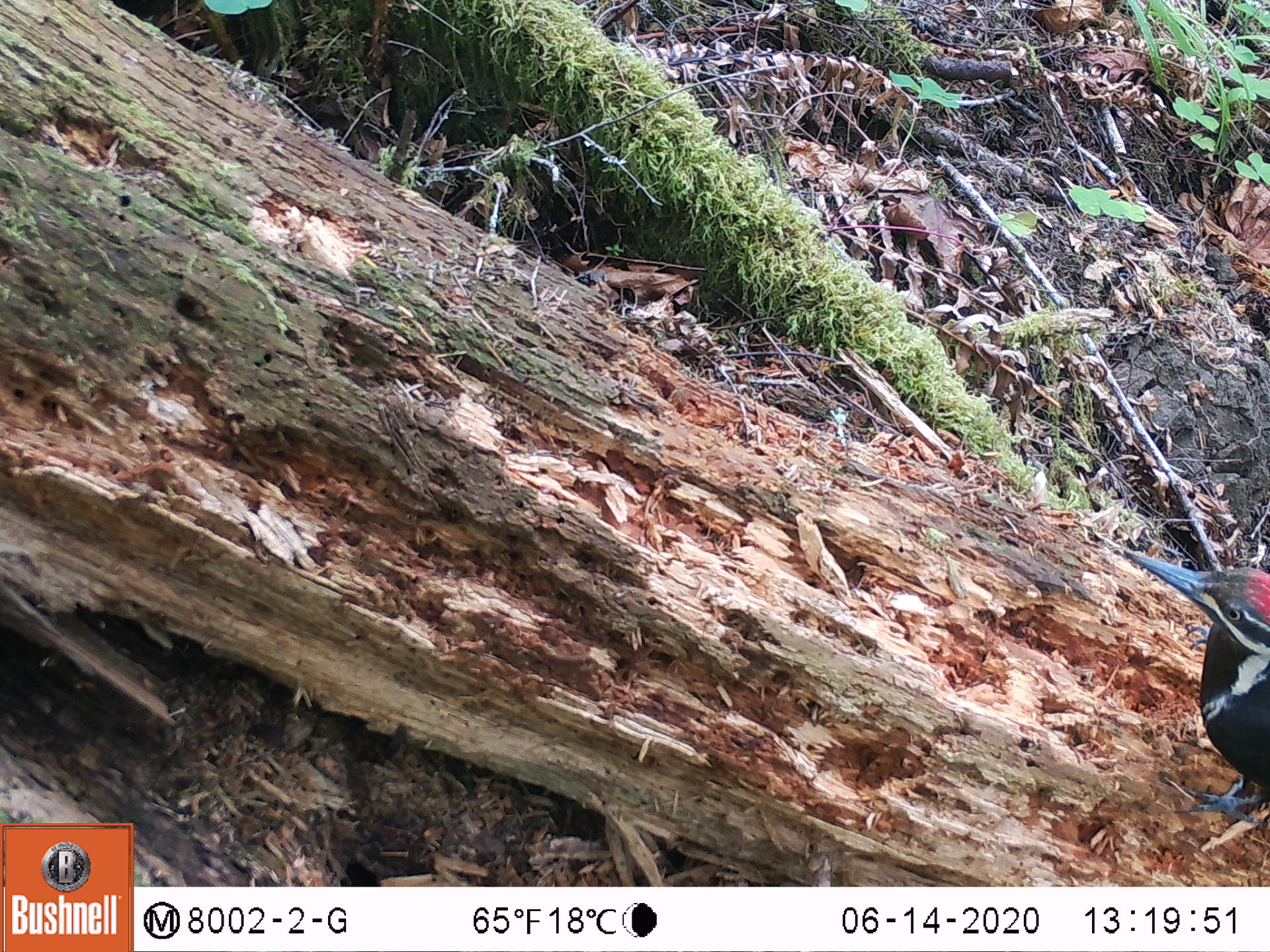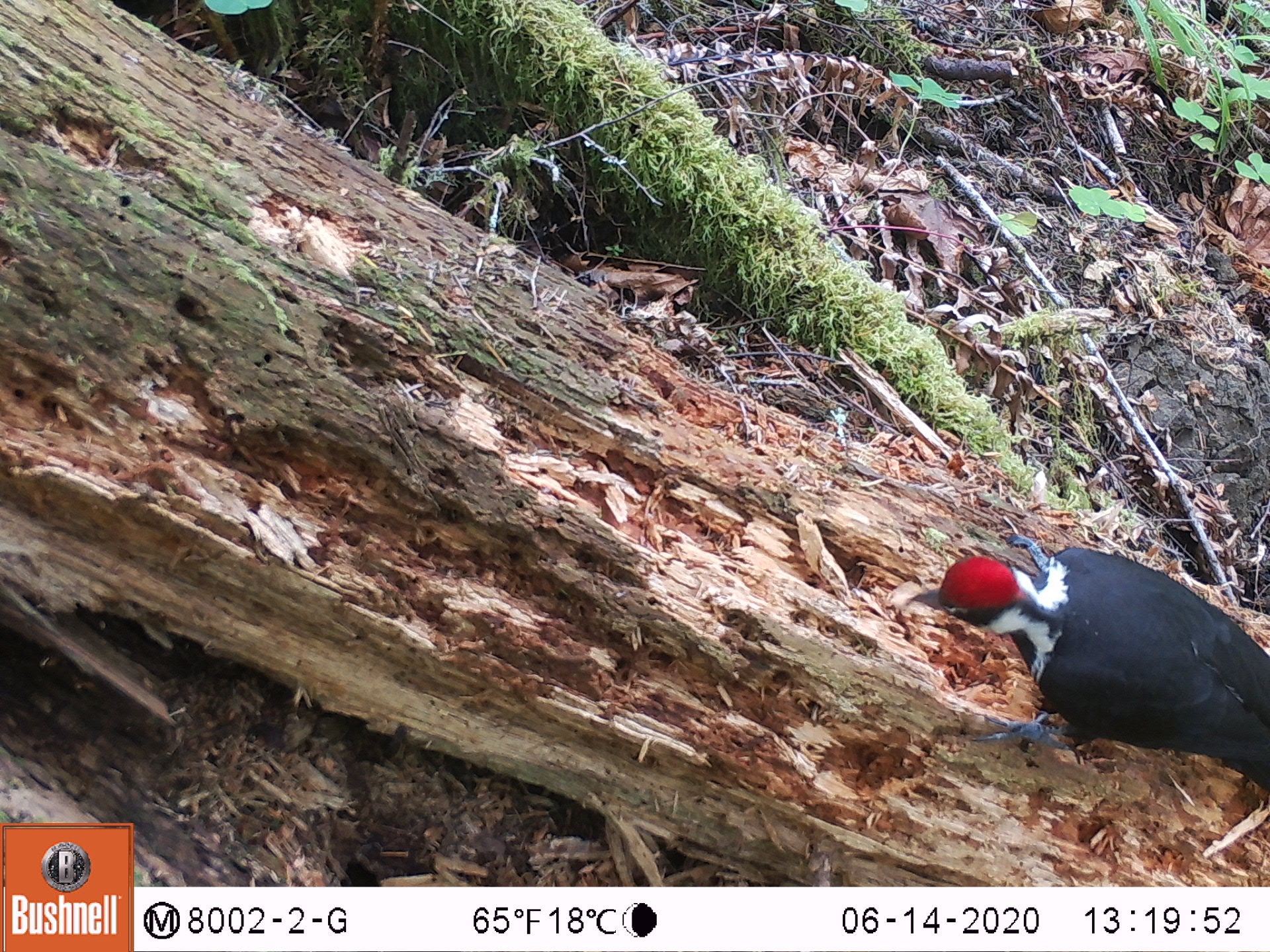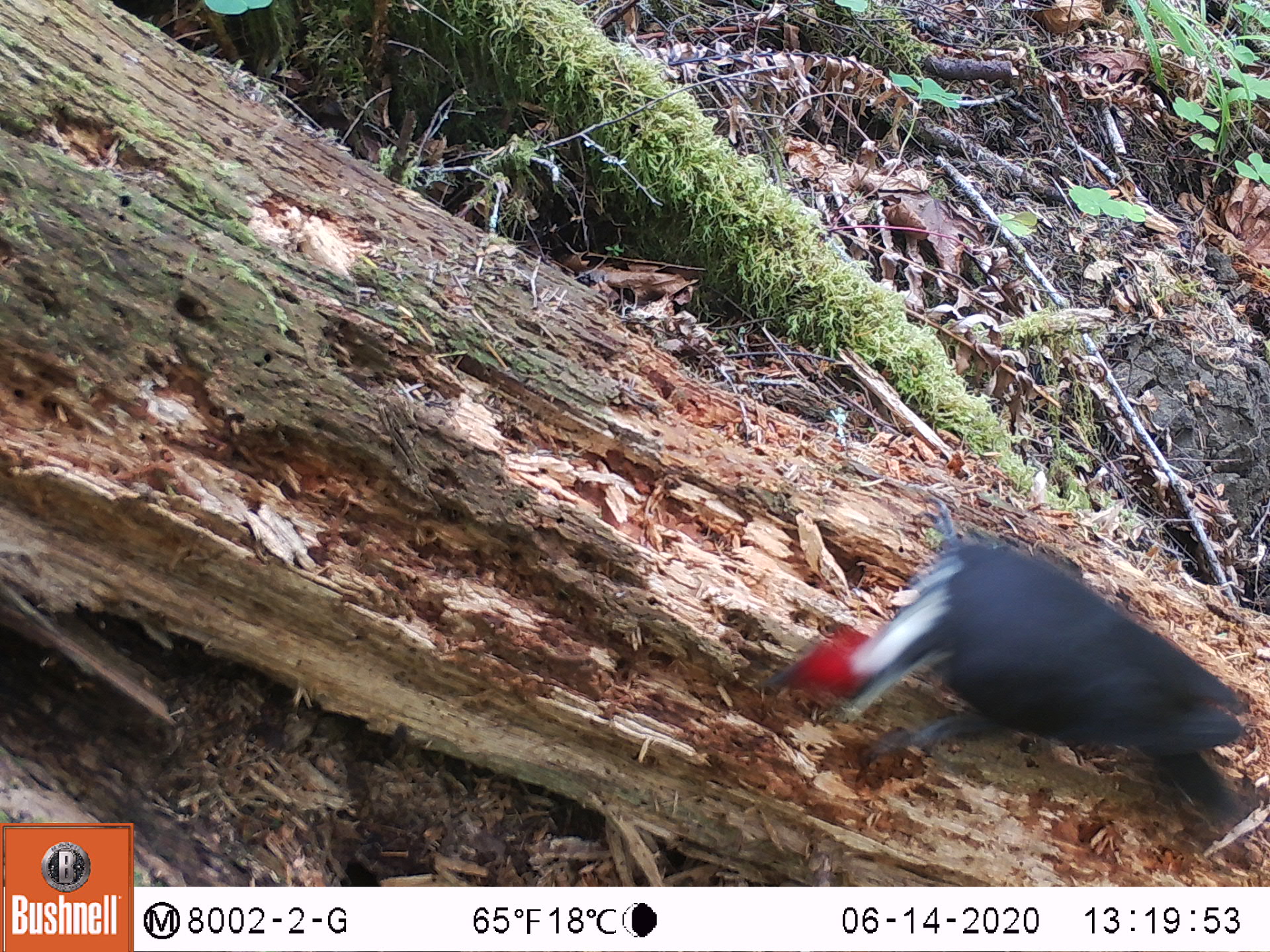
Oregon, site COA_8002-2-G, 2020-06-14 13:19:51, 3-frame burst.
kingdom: Animalia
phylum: Chordata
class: Aves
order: Piciformes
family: Picidae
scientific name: Picidae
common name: woodpeckers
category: picidae family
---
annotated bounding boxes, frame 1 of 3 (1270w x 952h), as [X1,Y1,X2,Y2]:
picidae family: [1121,546,1263,817]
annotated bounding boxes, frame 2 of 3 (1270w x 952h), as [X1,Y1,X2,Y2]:
picidae family: [908,528,1263,784]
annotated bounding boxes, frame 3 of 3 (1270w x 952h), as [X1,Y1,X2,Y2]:
picidae family: [772,494,1251,818]